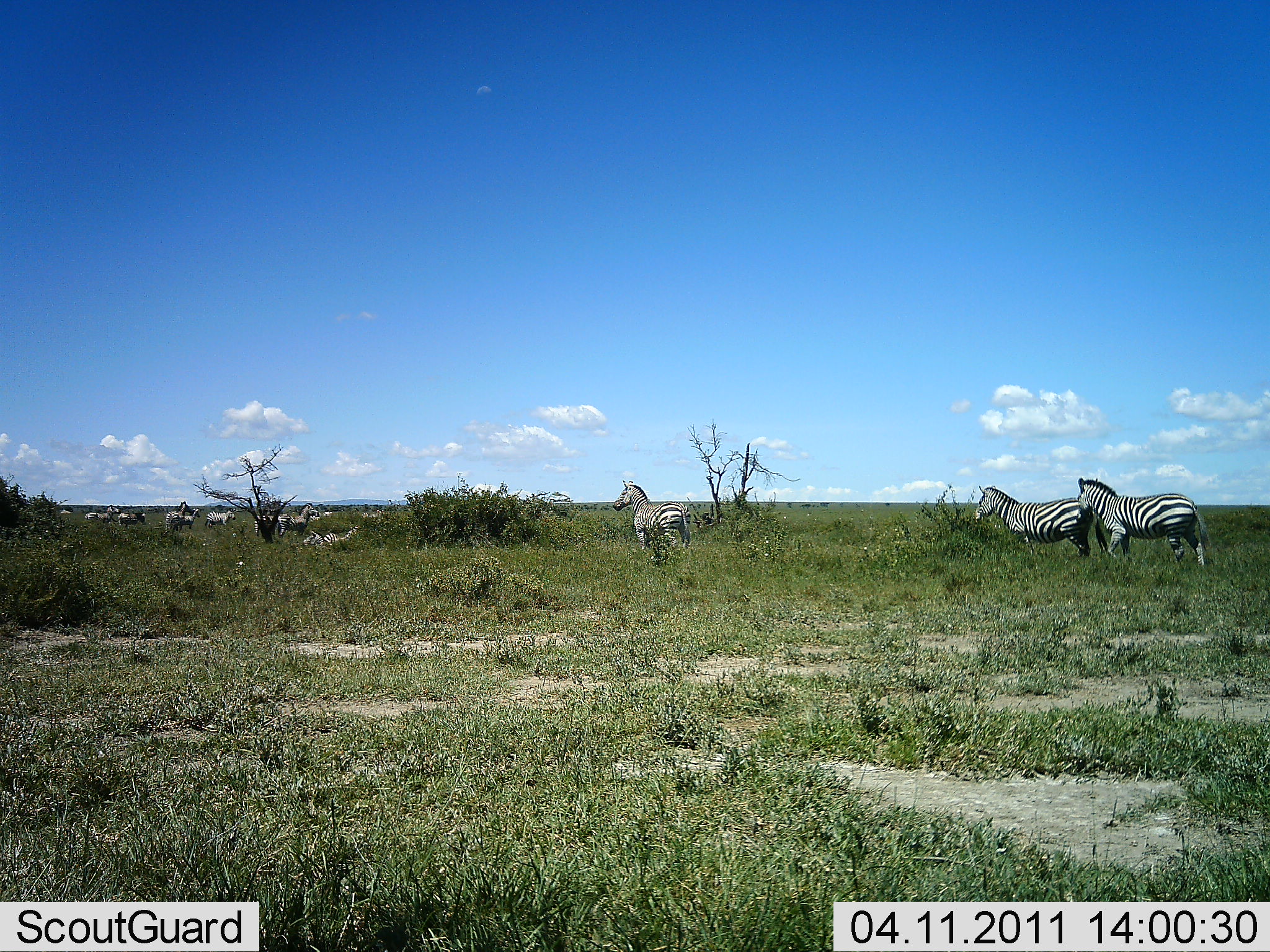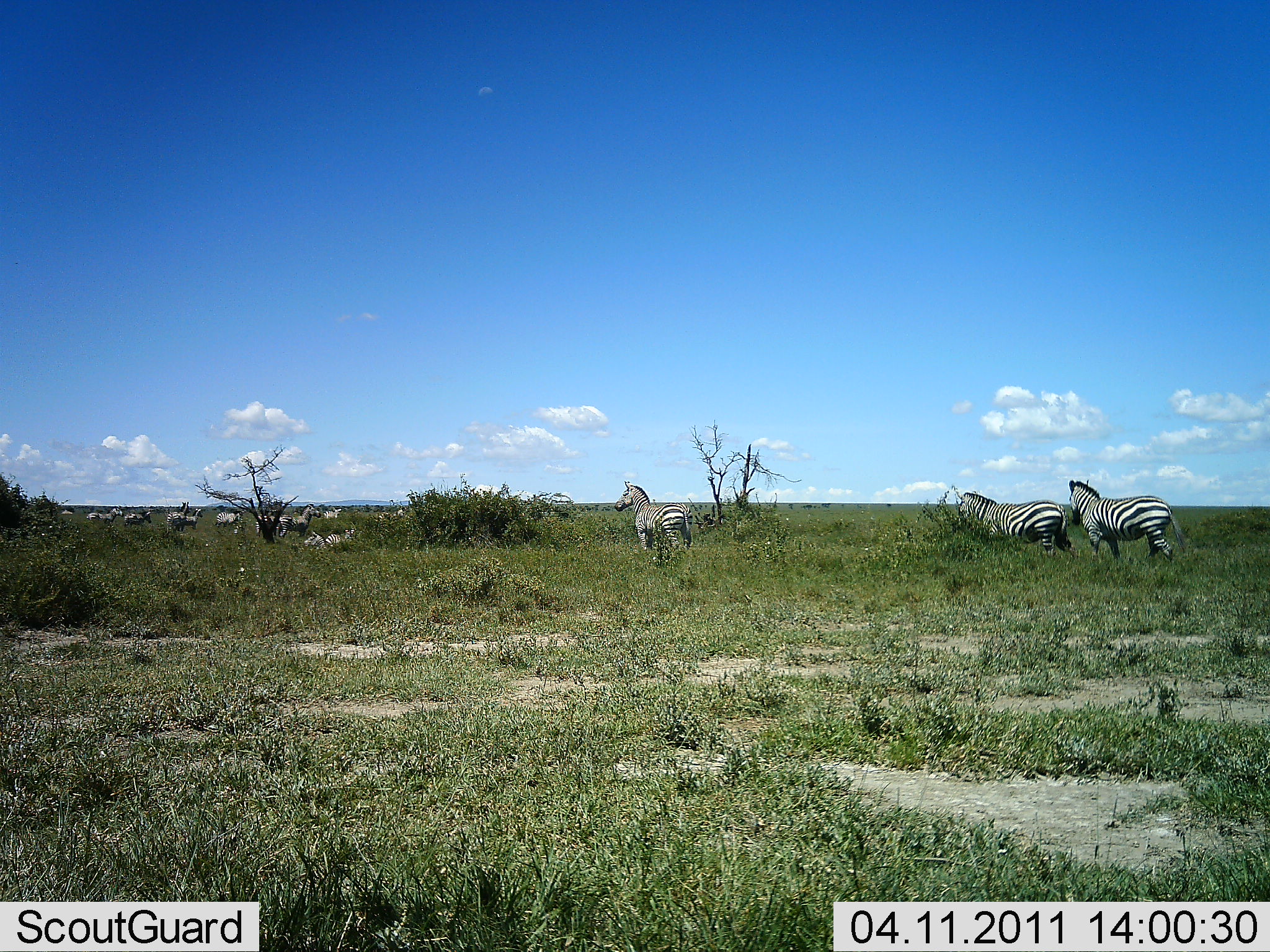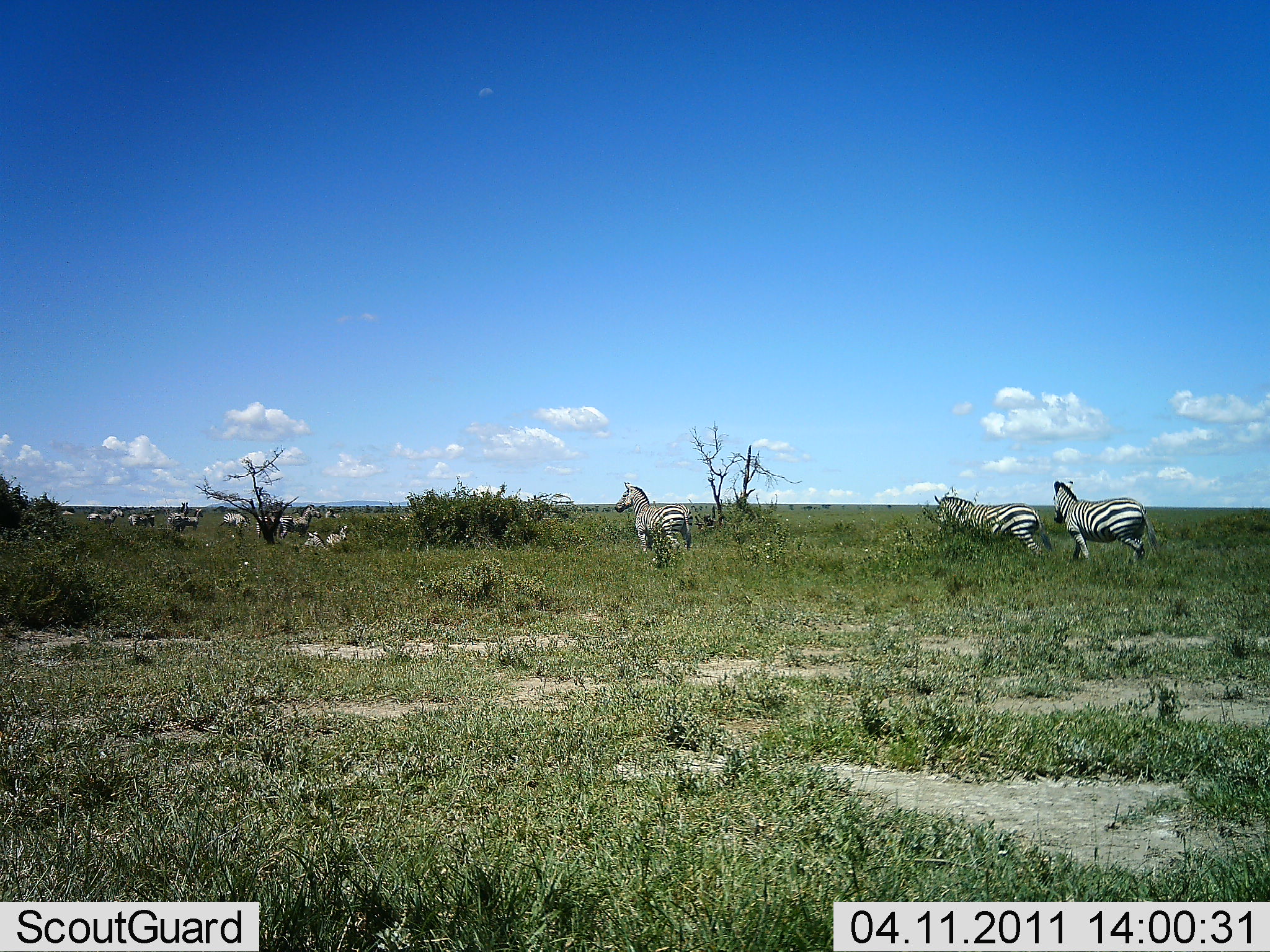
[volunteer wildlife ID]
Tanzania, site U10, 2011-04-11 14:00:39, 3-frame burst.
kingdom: Animalia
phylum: Chordata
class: Mammalia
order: Perissodactyla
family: Equidae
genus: Equus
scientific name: Equus quagga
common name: plains zebra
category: zebra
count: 11-50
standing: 38%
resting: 31%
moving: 92%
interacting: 0%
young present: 0%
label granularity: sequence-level